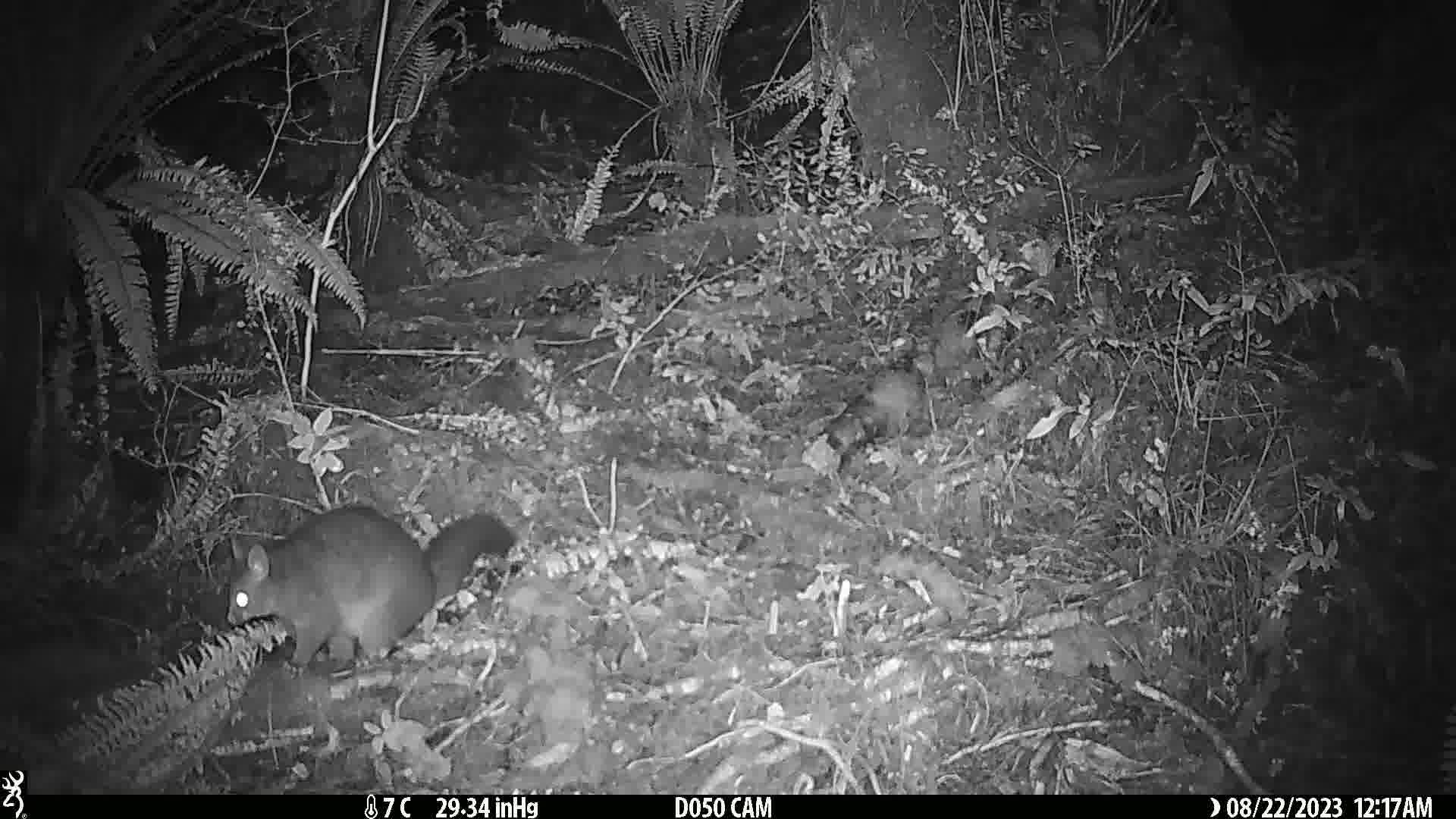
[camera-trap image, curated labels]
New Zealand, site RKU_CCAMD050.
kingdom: Animalia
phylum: Chordata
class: Mammalia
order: Diprotodontia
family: Phalangeridae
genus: Trichosurus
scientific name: Trichosurus vulpecula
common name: common brushtail possum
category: possum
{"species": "possum (common brushtail possum) (Trichosurus vulpecula)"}